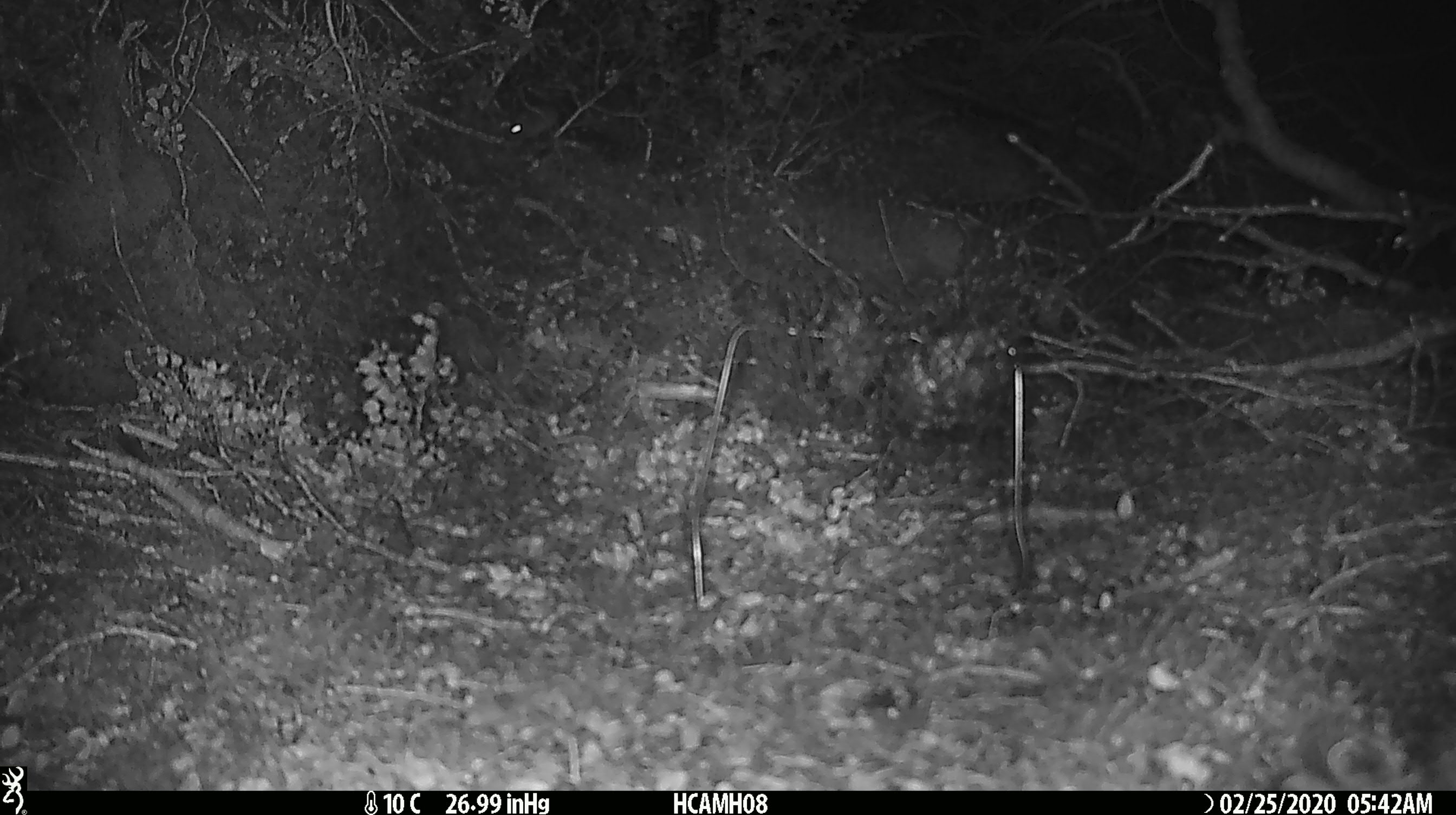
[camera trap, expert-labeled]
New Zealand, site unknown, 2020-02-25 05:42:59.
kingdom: Animalia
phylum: Chordata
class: Mammalia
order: Rodentia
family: Muridae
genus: Mus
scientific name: Mus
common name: mouse